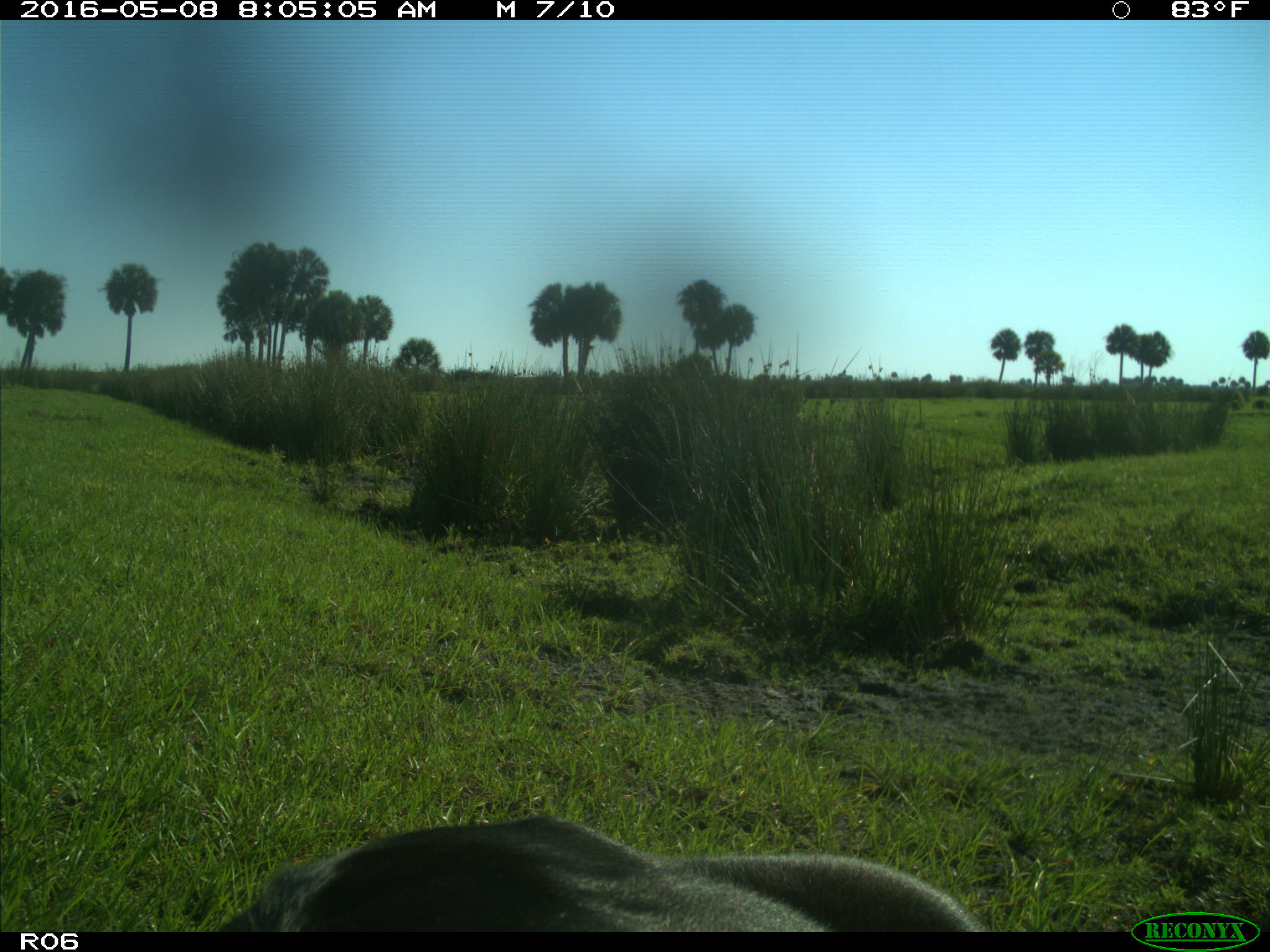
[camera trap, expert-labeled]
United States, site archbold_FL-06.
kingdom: Animalia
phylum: Chordata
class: Mammalia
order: Artiodactyla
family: Bovidae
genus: Bos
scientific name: Bos taurus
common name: domestic cow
Bos taurus (domestic cow).